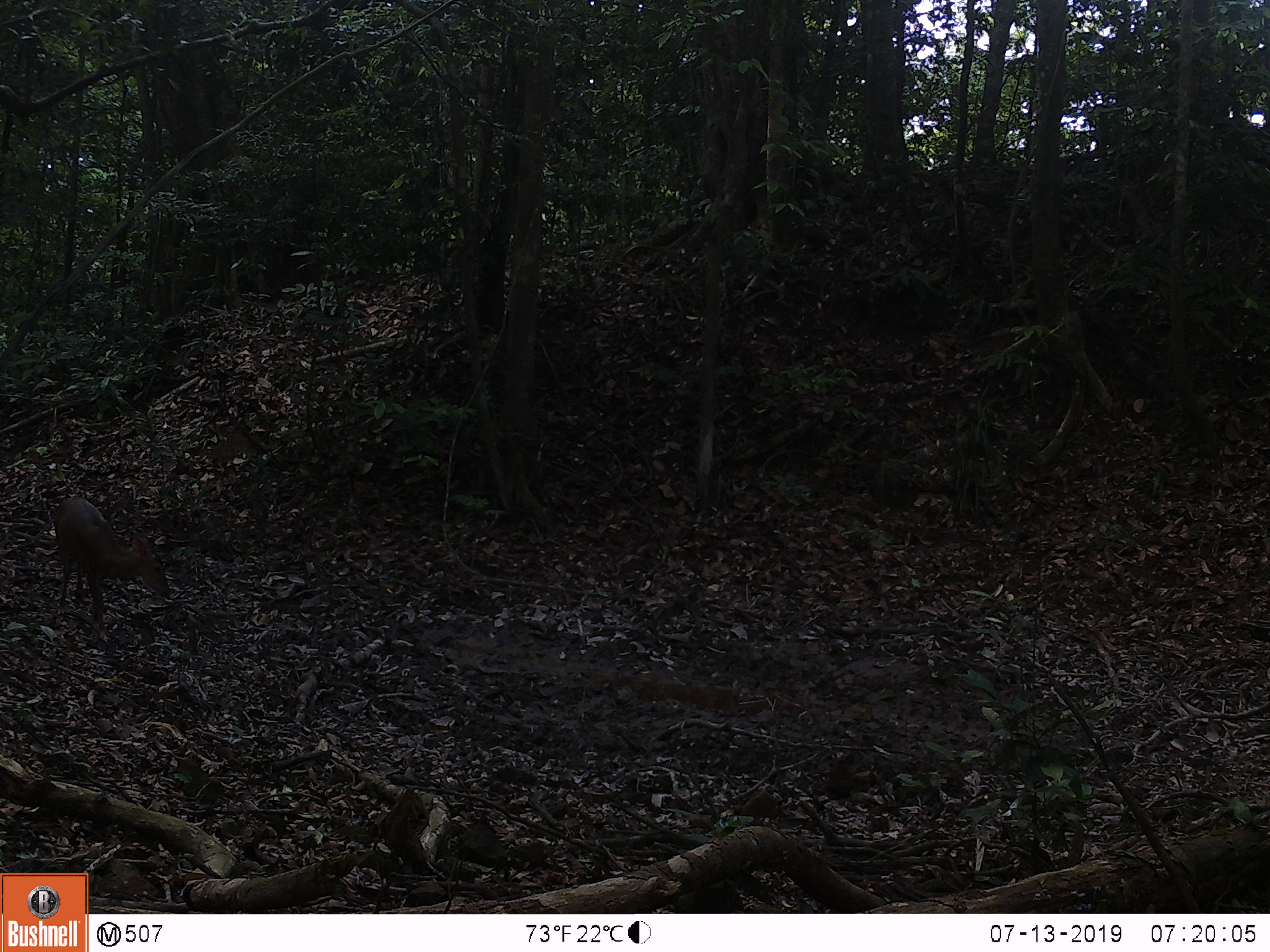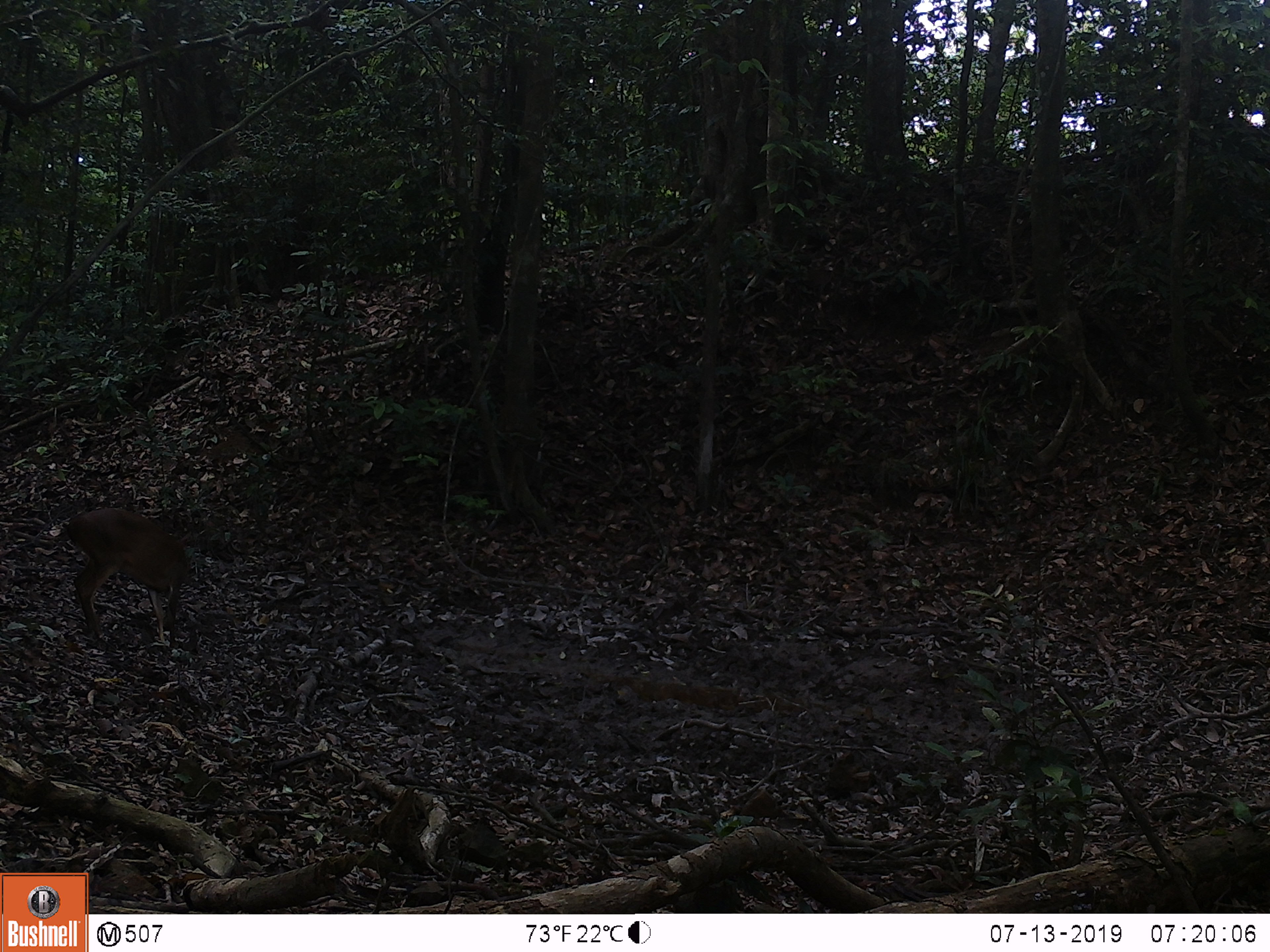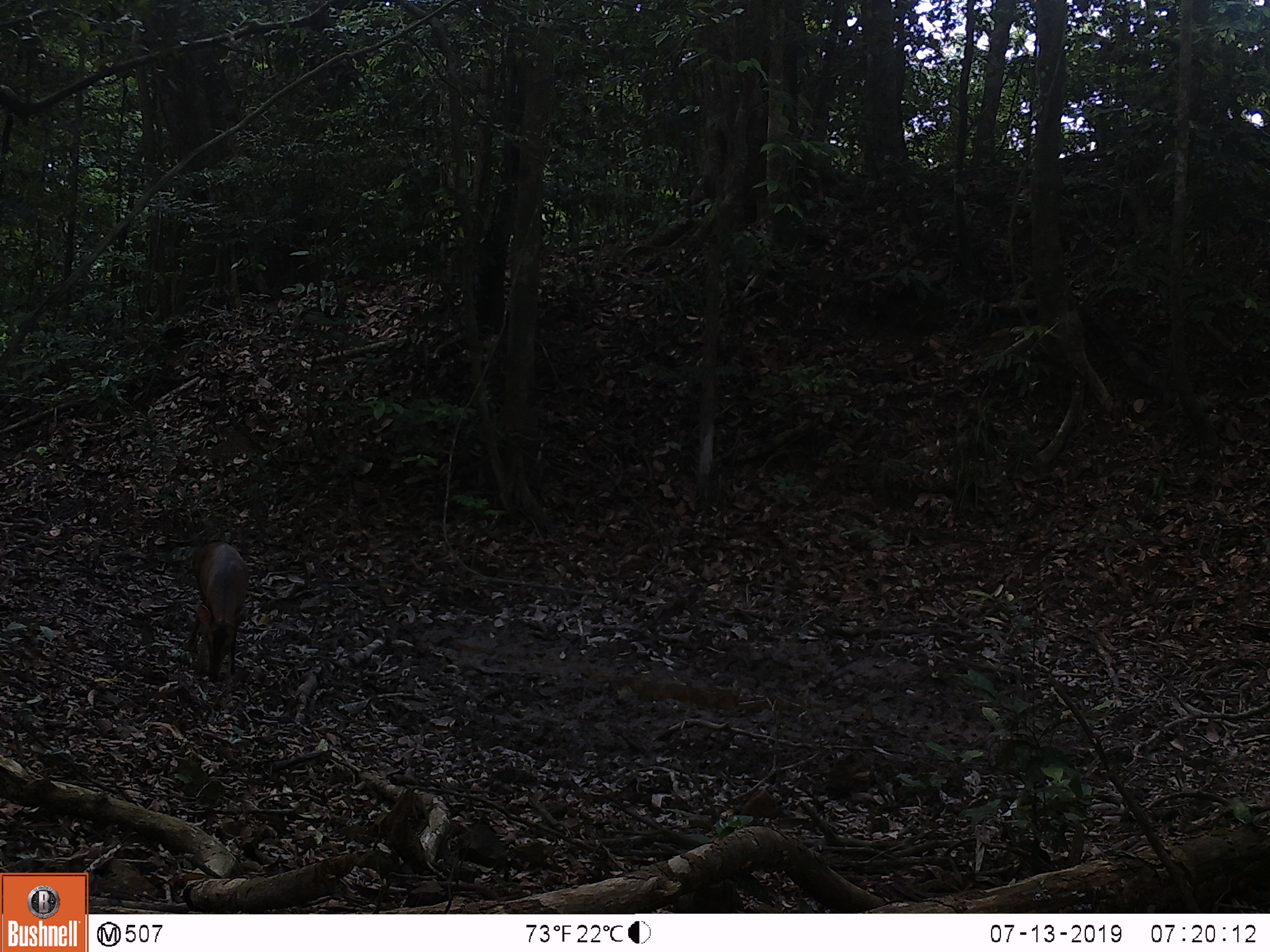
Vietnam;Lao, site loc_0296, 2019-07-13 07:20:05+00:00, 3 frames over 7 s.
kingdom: Animalia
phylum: Chordata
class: Mammalia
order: Artiodactyla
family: Cervidae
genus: Muntiacus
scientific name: Muntiacus vuquangensis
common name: large-antlered muntjac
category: large antlered muntjac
Large antlered muntjac (large-antlered muntjac) (Muntiacus vuquangensis). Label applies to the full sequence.